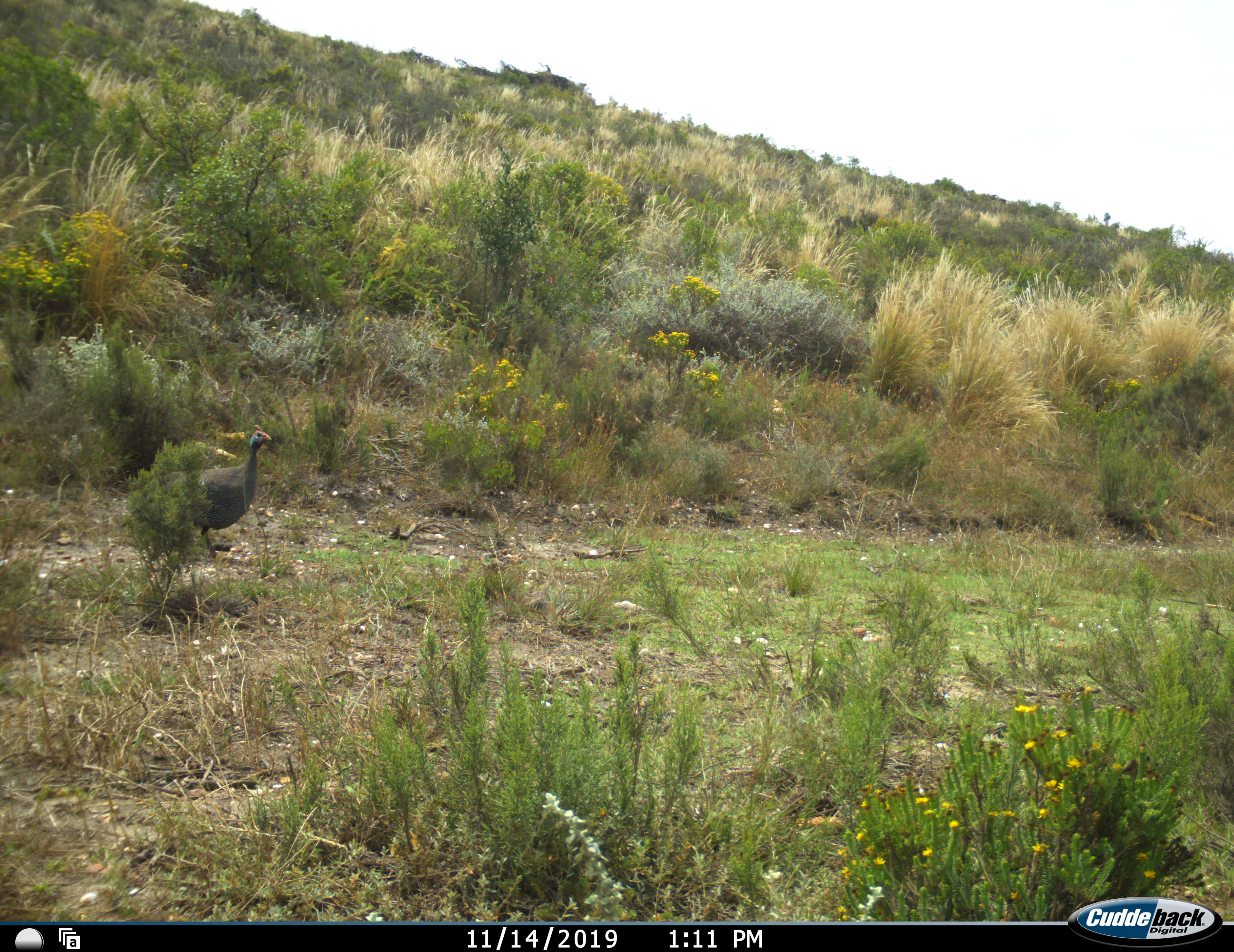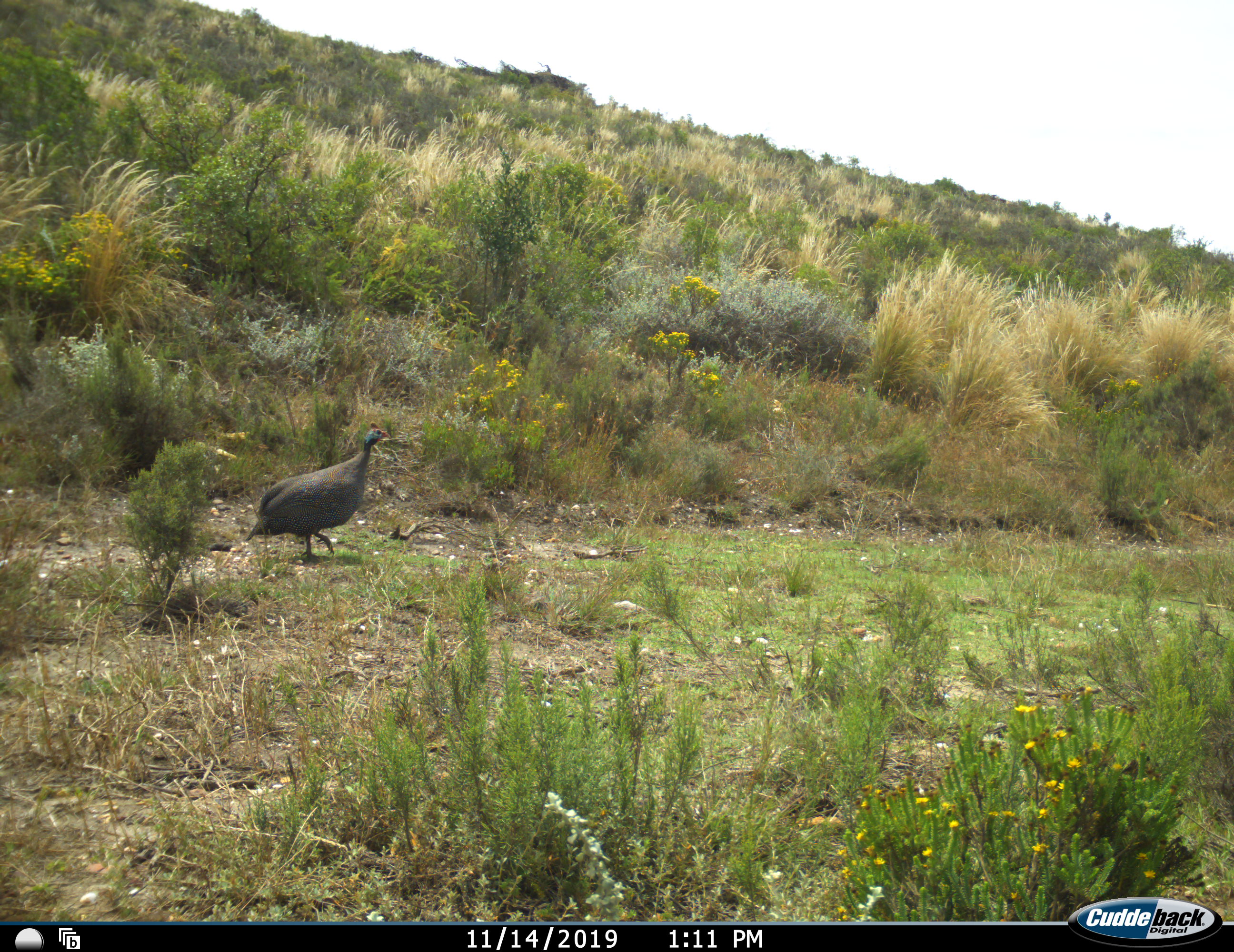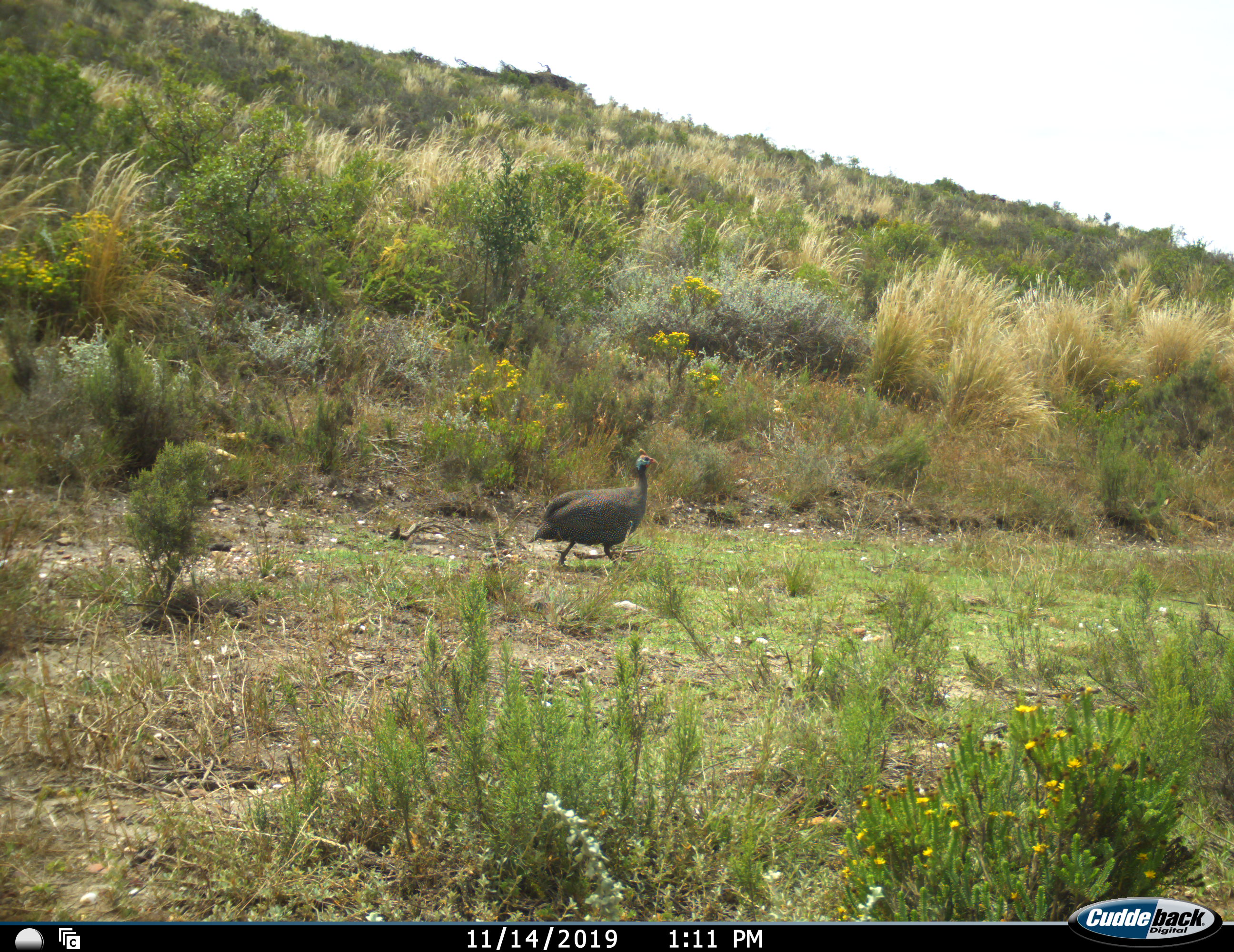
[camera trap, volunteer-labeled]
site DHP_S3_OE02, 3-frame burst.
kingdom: Animalia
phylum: Chordata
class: Aves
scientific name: Aves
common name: bird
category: birdother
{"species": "birdother (bird) (Aves)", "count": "1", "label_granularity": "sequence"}